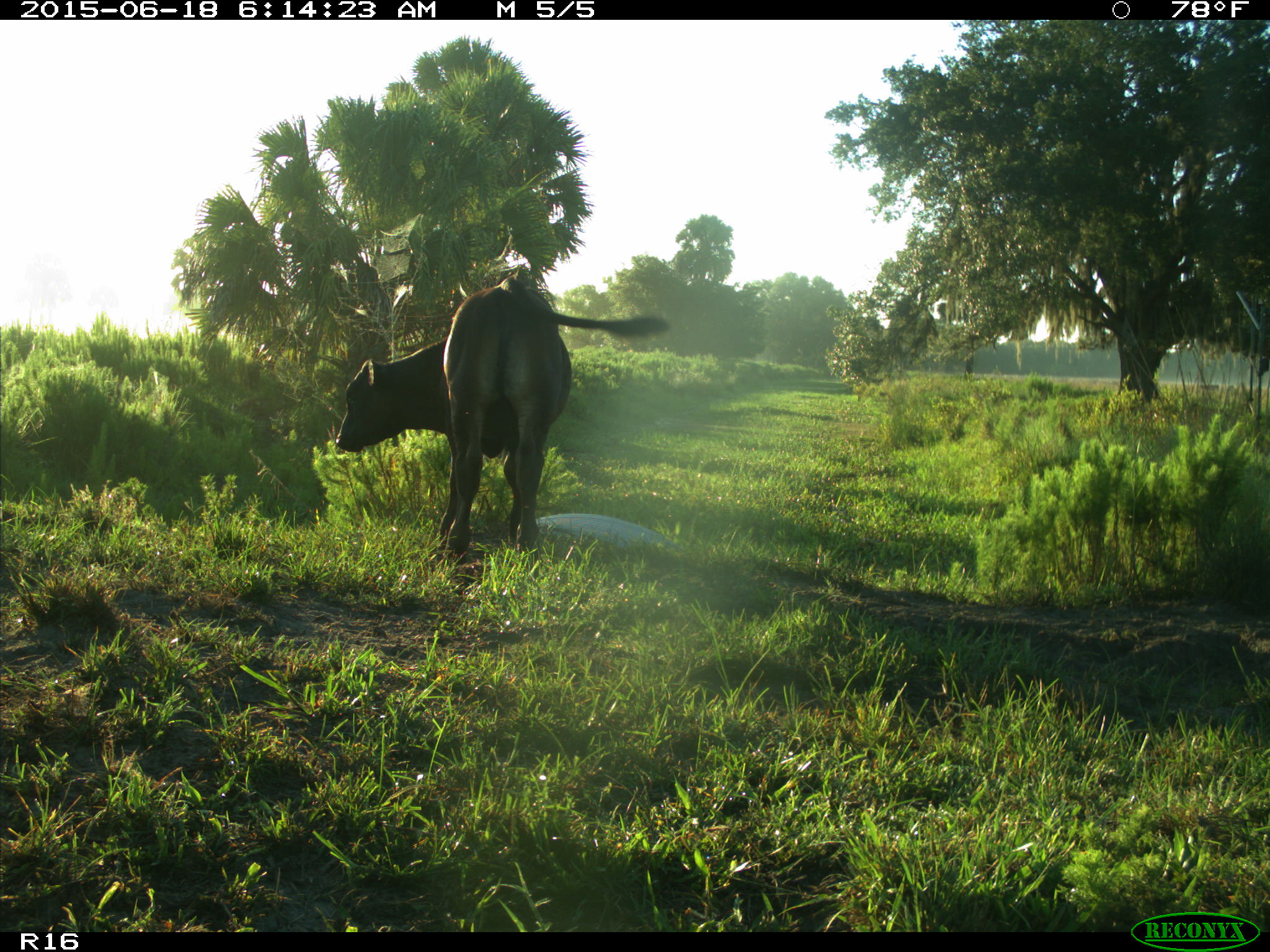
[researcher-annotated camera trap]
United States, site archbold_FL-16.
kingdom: Animalia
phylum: Chordata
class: Mammalia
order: Artiodactyla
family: Bovidae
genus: Bos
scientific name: Bos taurus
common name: domestic cow